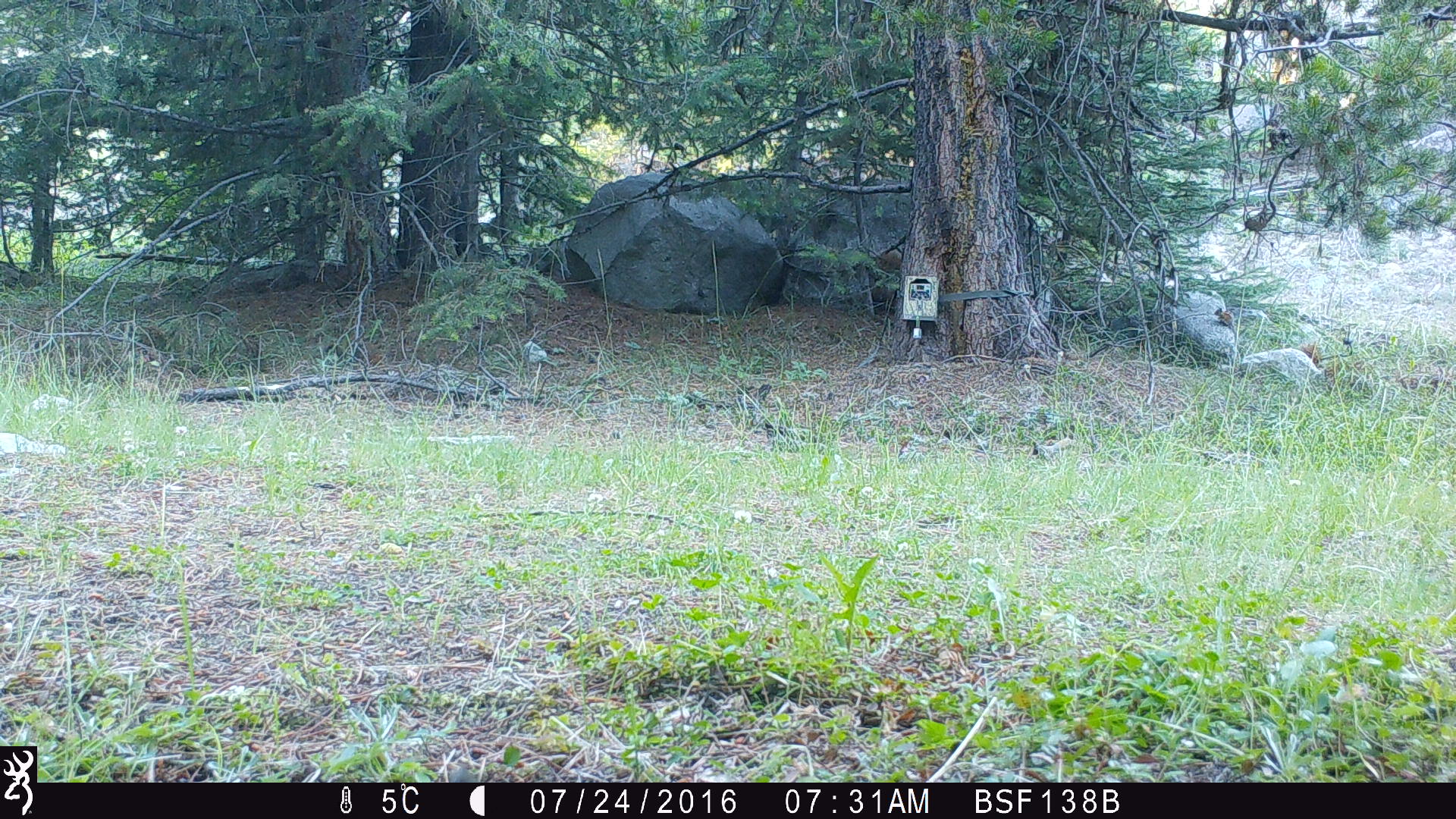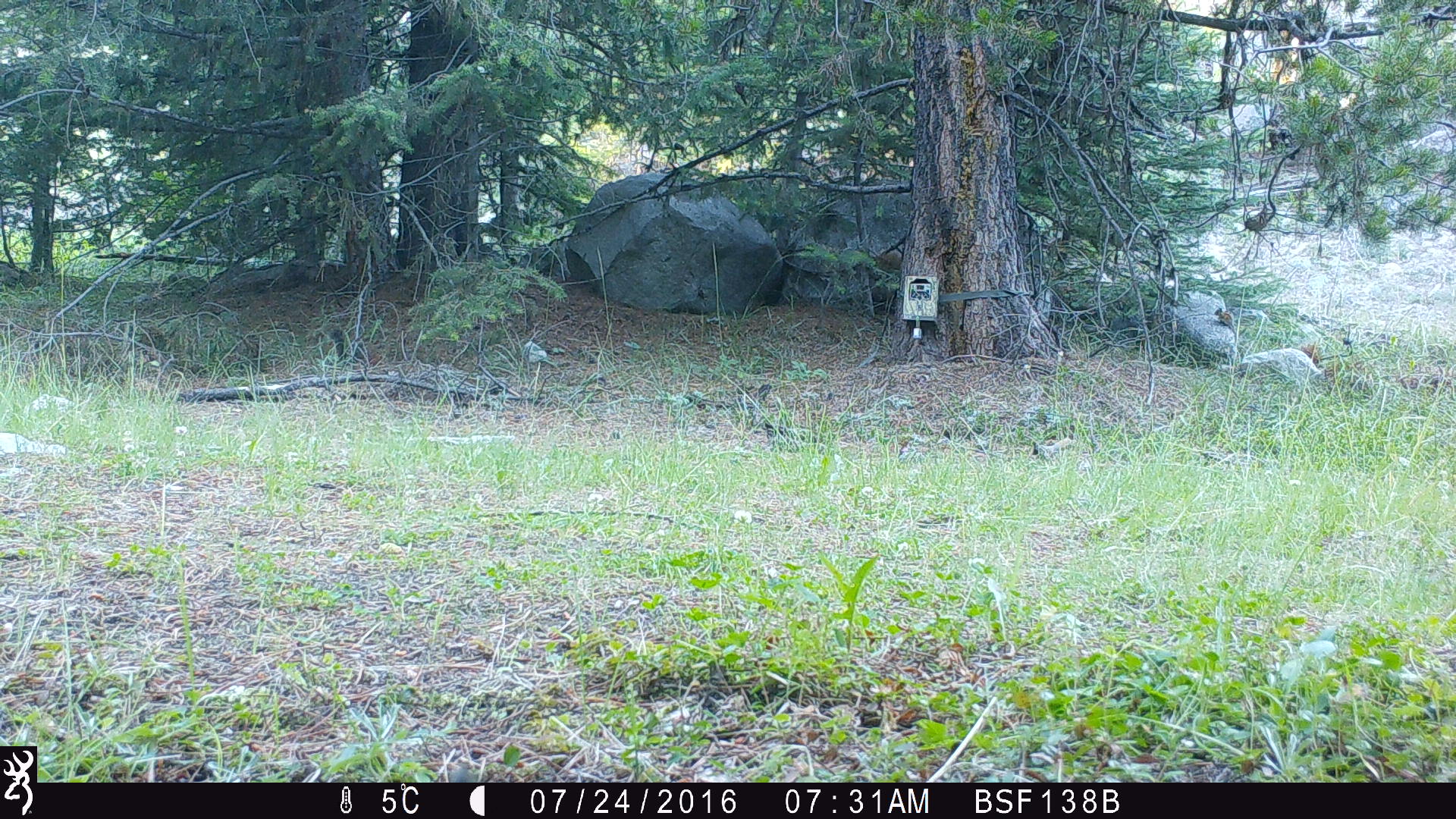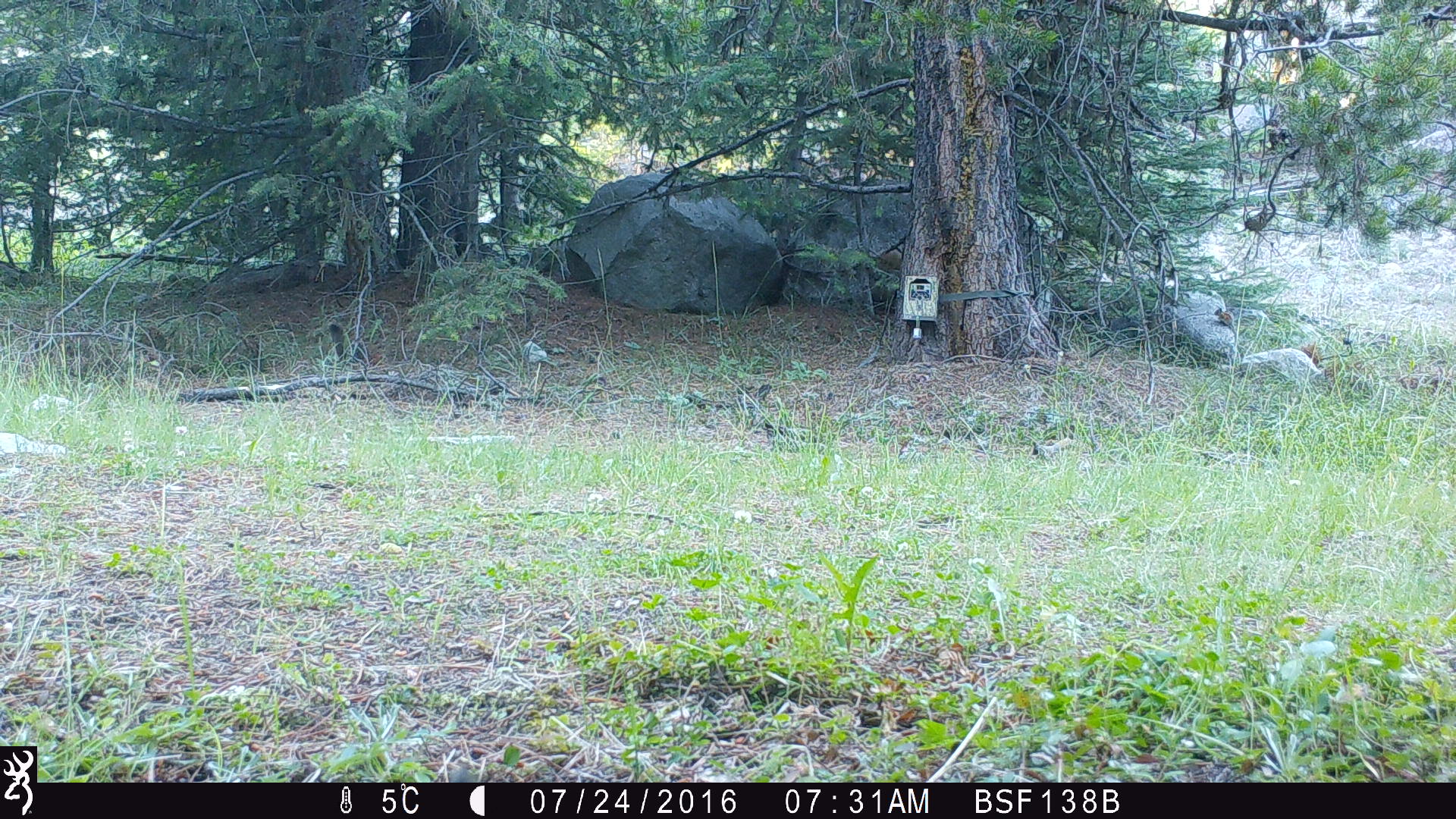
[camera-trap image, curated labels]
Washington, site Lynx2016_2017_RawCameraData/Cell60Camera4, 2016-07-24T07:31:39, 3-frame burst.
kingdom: Animalia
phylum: Chordata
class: Mammalia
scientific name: Mammalia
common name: small mammal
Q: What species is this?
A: Small mammal (Mammalia).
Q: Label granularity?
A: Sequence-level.